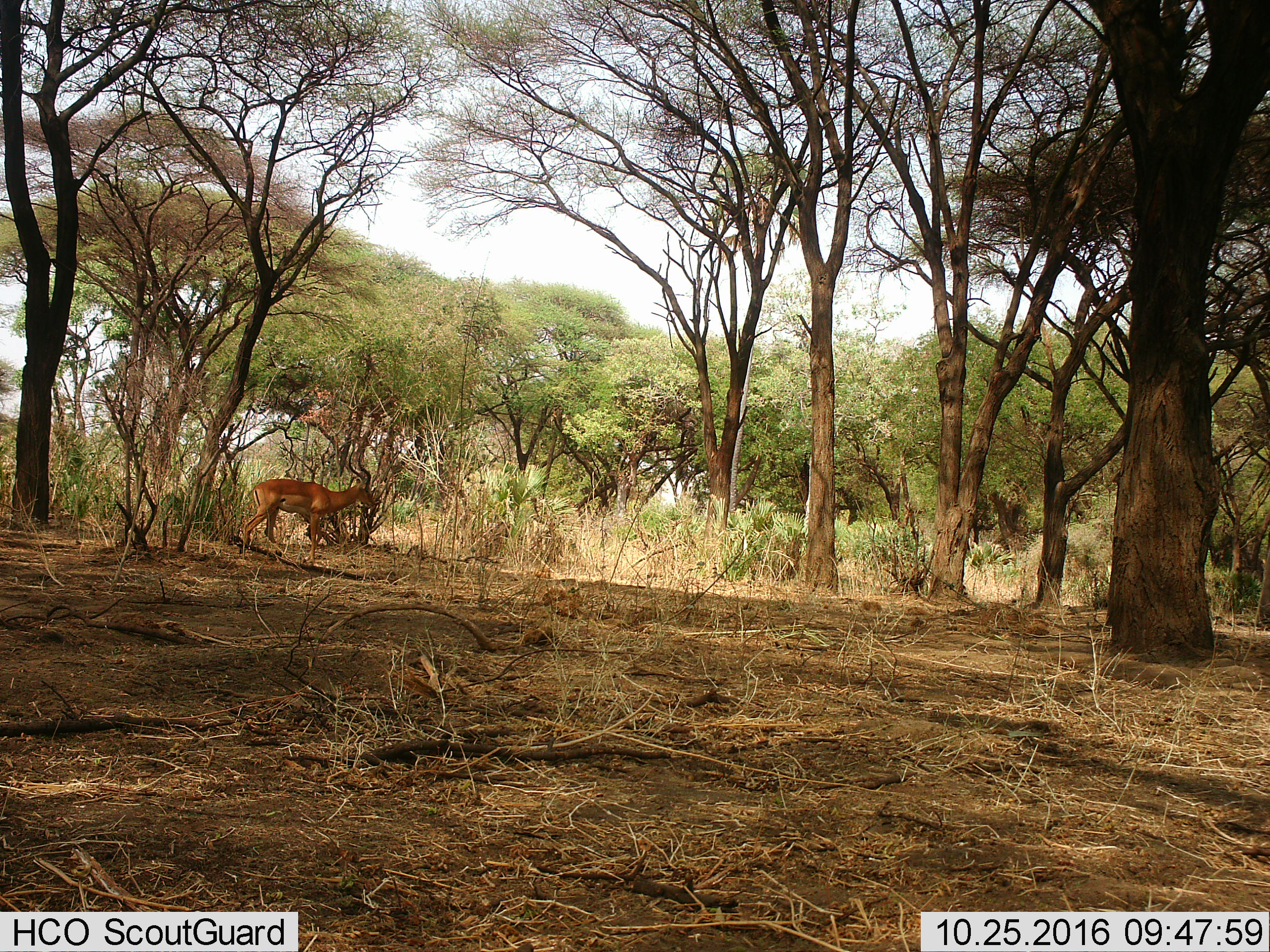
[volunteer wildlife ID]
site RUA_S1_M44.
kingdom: Animalia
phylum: Chordata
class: Mammalia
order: Artiodactyla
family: Bovidae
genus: Aepyceros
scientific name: Aepyceros melampus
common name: impala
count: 1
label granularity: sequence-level